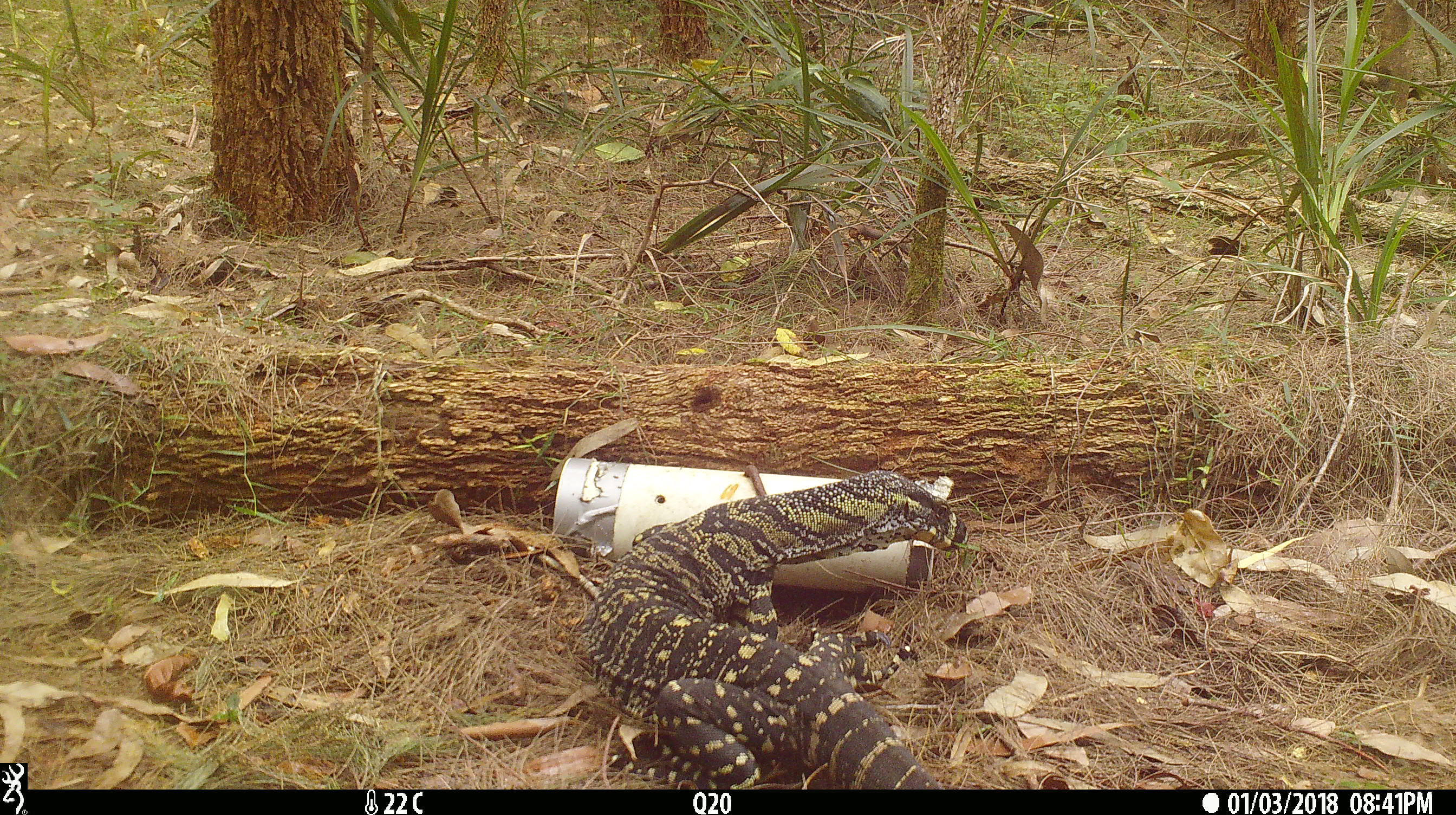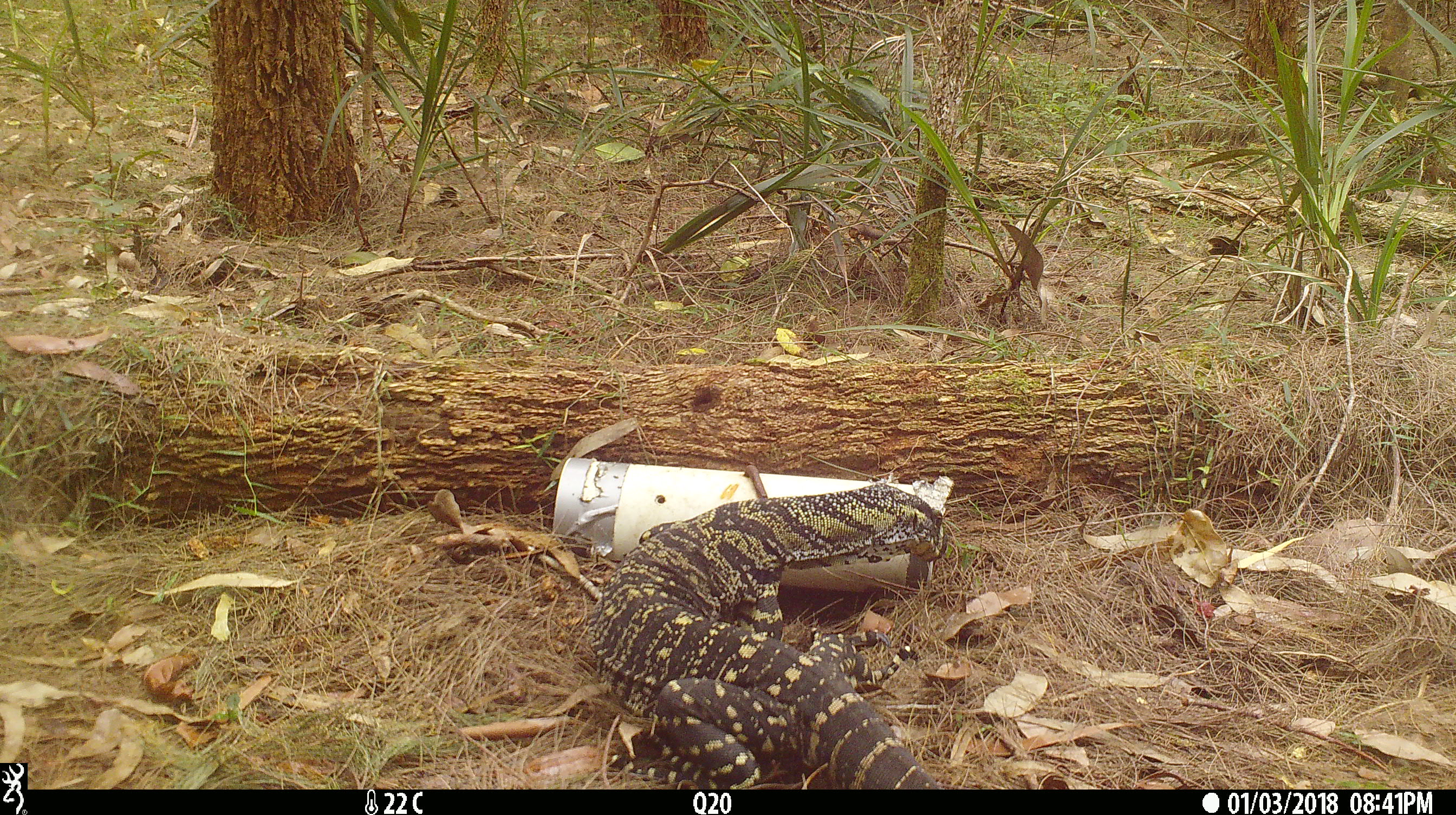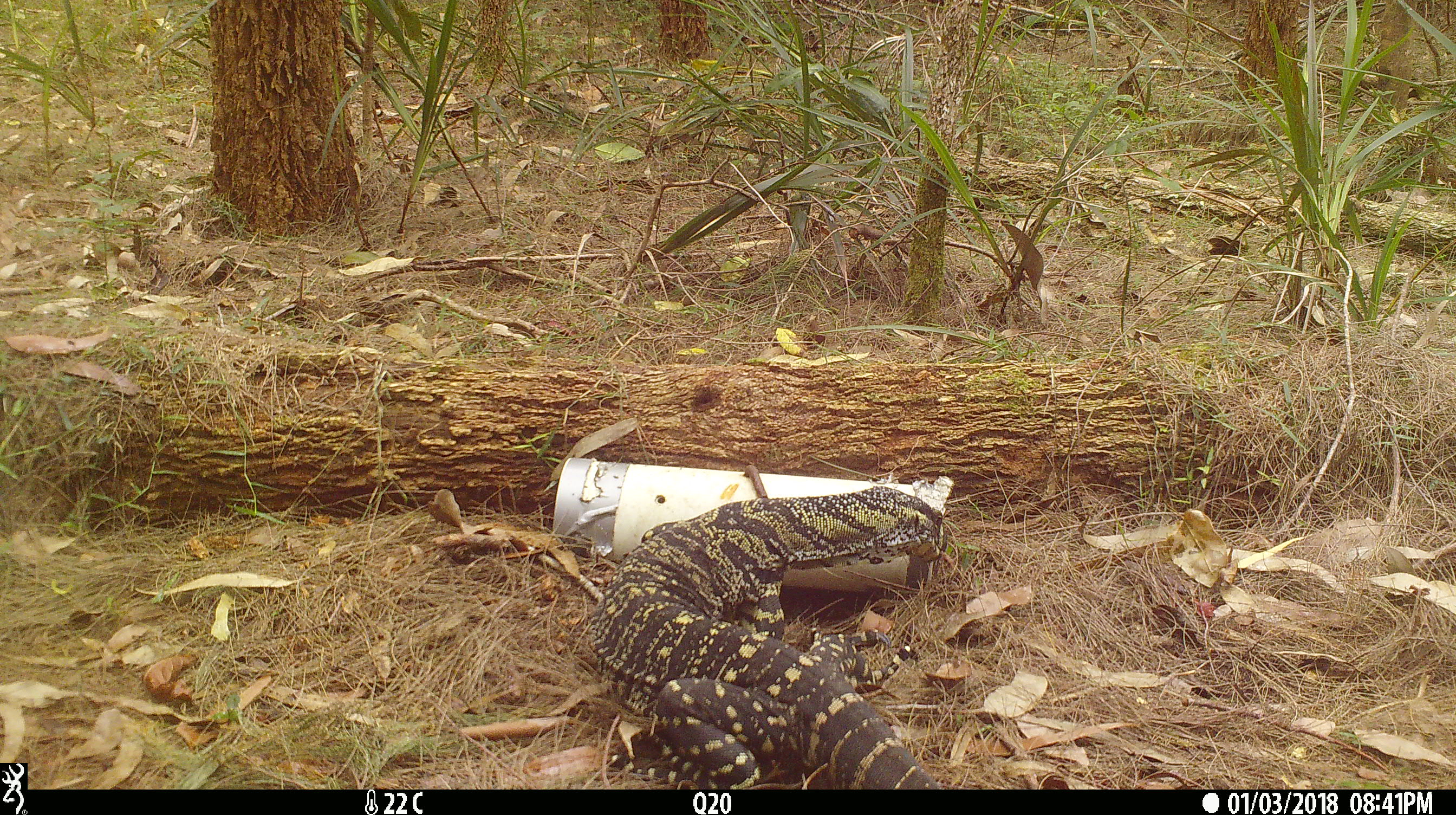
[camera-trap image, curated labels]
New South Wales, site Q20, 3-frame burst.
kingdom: Animalia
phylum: Chordata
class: Reptilia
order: Squamata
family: Varanidae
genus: Varanus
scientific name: Varanus varius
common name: lace monitor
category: goanna